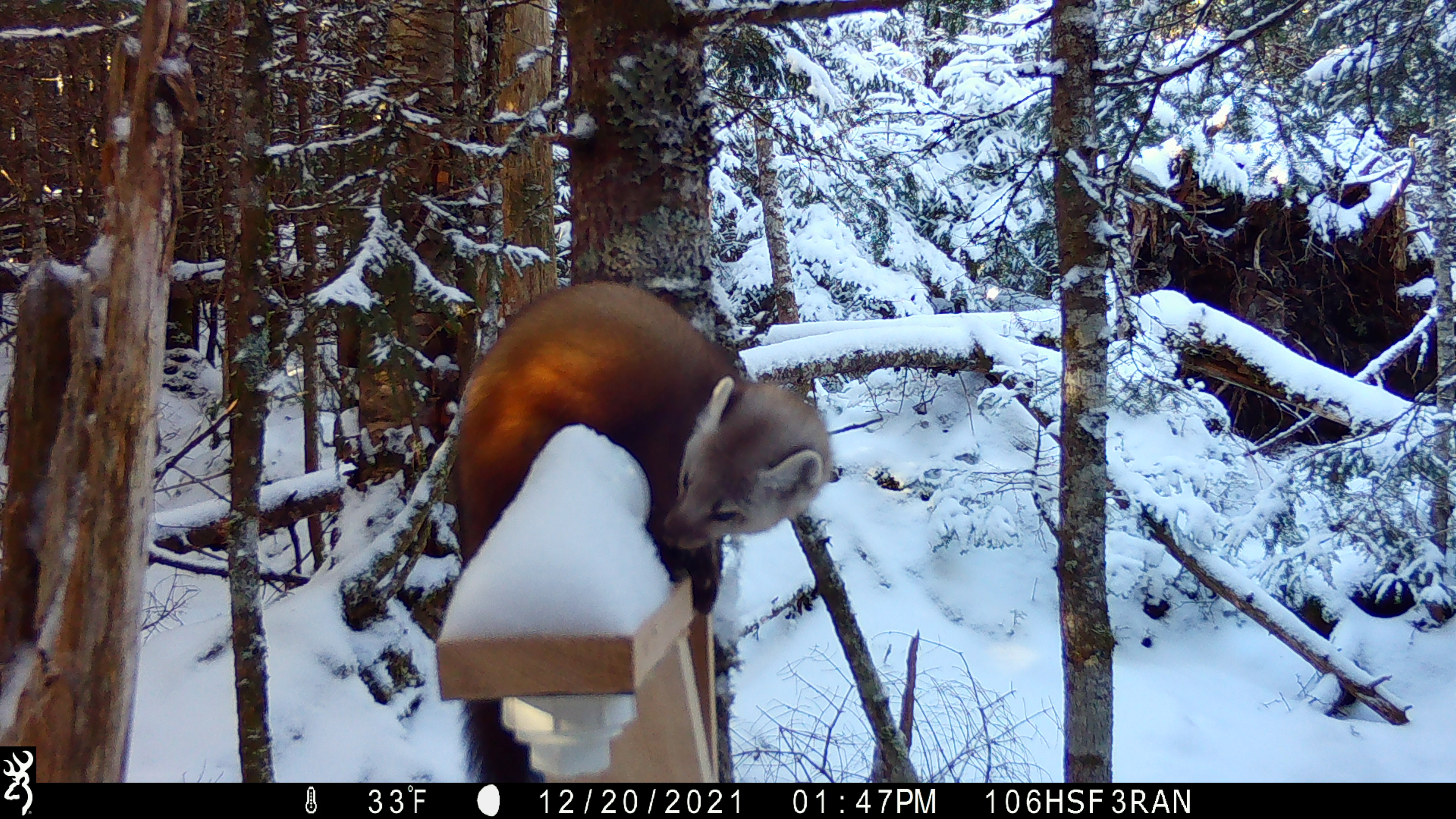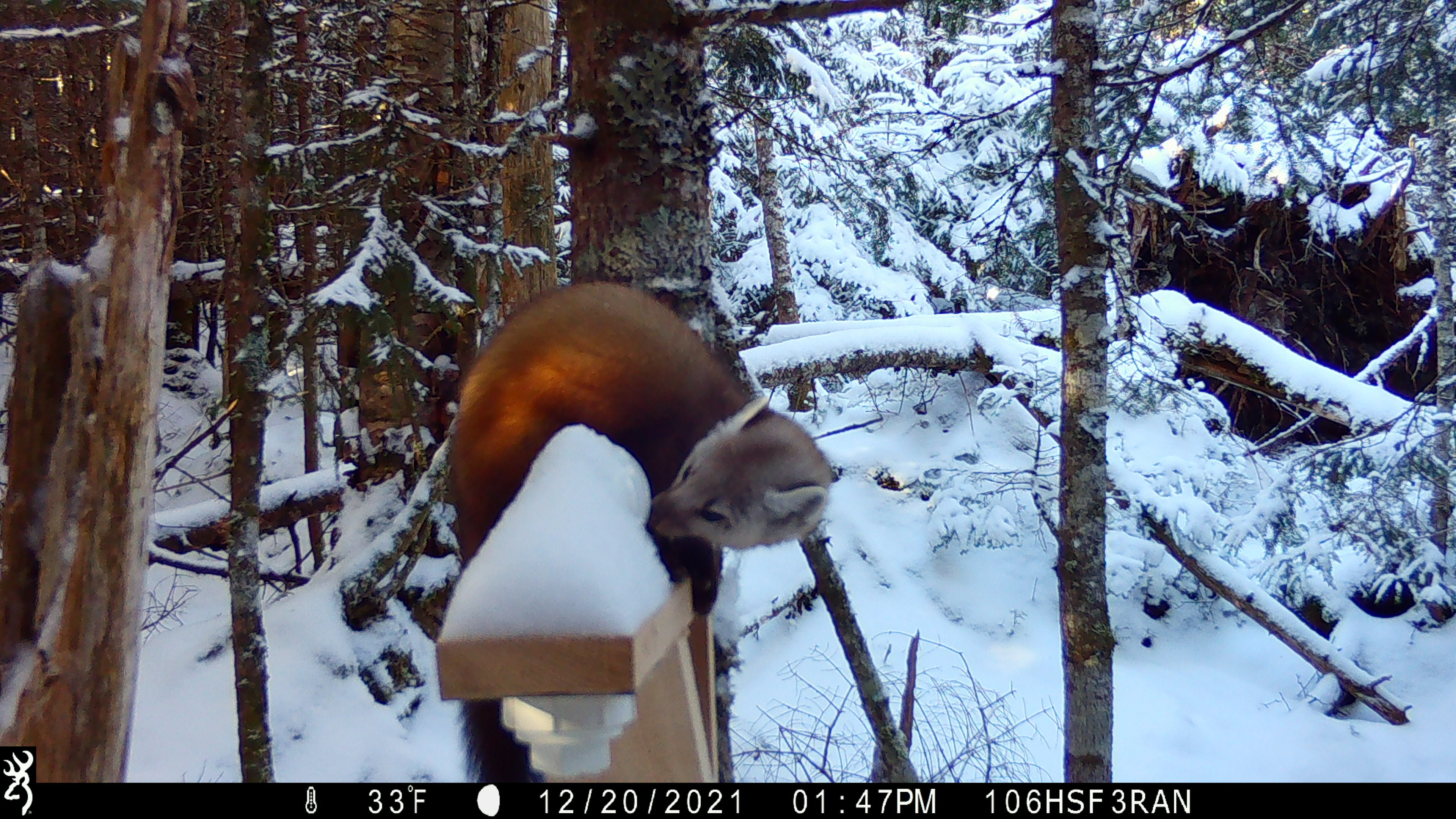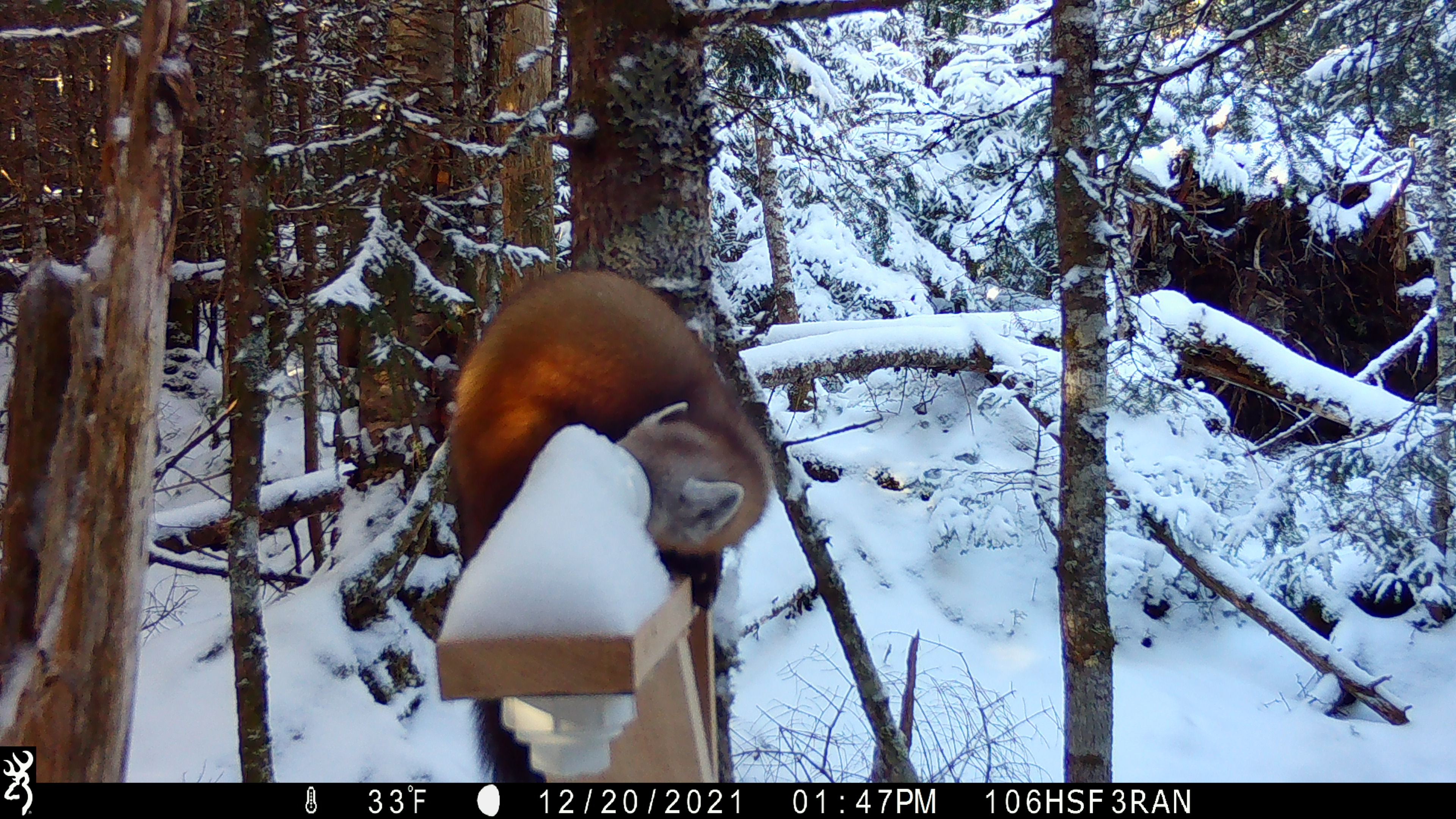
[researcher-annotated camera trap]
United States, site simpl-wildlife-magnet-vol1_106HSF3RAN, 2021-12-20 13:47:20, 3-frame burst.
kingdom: Animalia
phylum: Chordata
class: Mammalia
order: Carnivora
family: Mustelidae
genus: Martes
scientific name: Martes americana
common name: american marten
American marten (Martes americana).